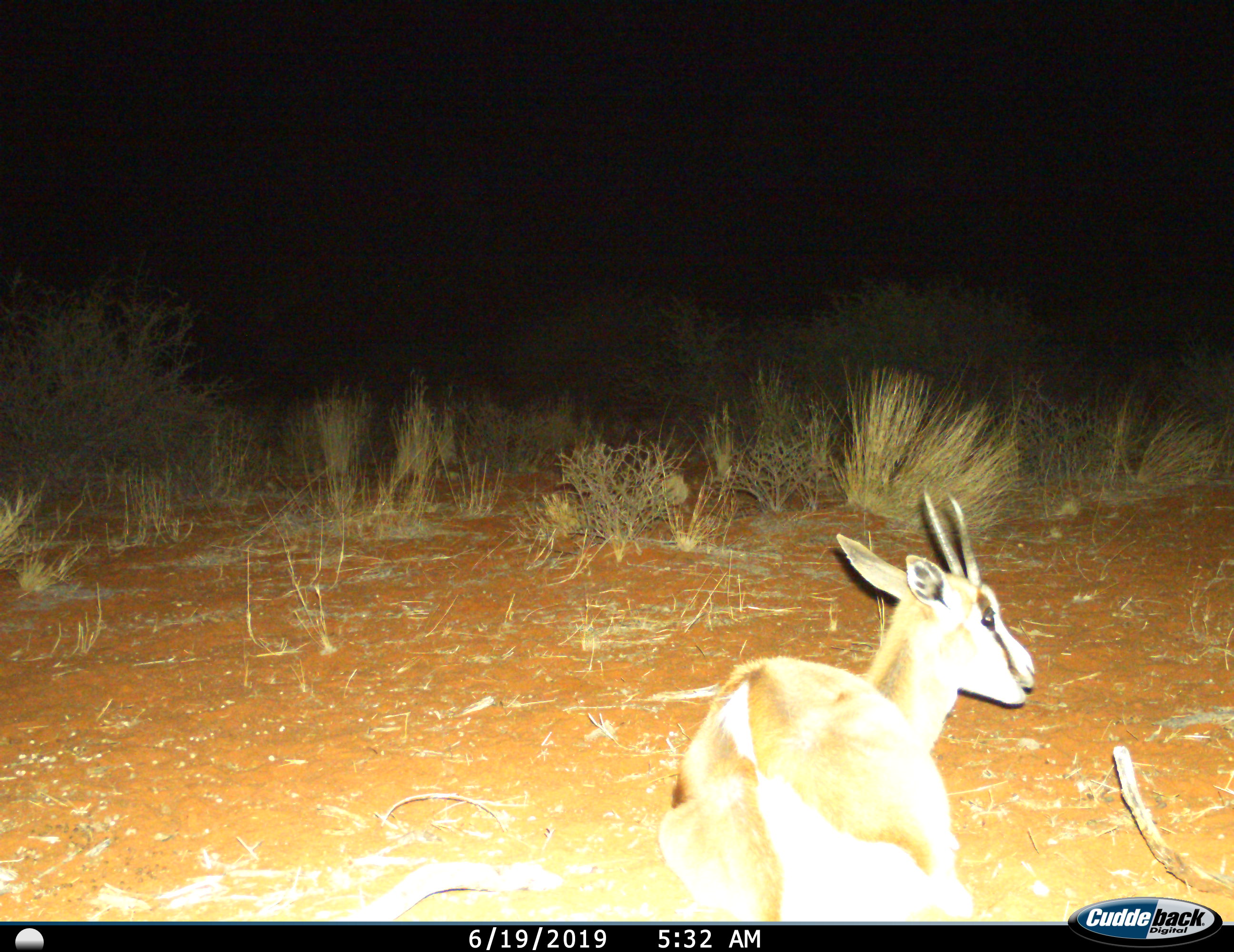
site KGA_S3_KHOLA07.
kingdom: Animalia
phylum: Chordata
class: Mammalia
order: Artiodactyla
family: Bovidae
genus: Antidorcas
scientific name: Antidorcas marsupialis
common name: springbok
Springbok (Antidorcas marsupialis), count 1. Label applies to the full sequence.